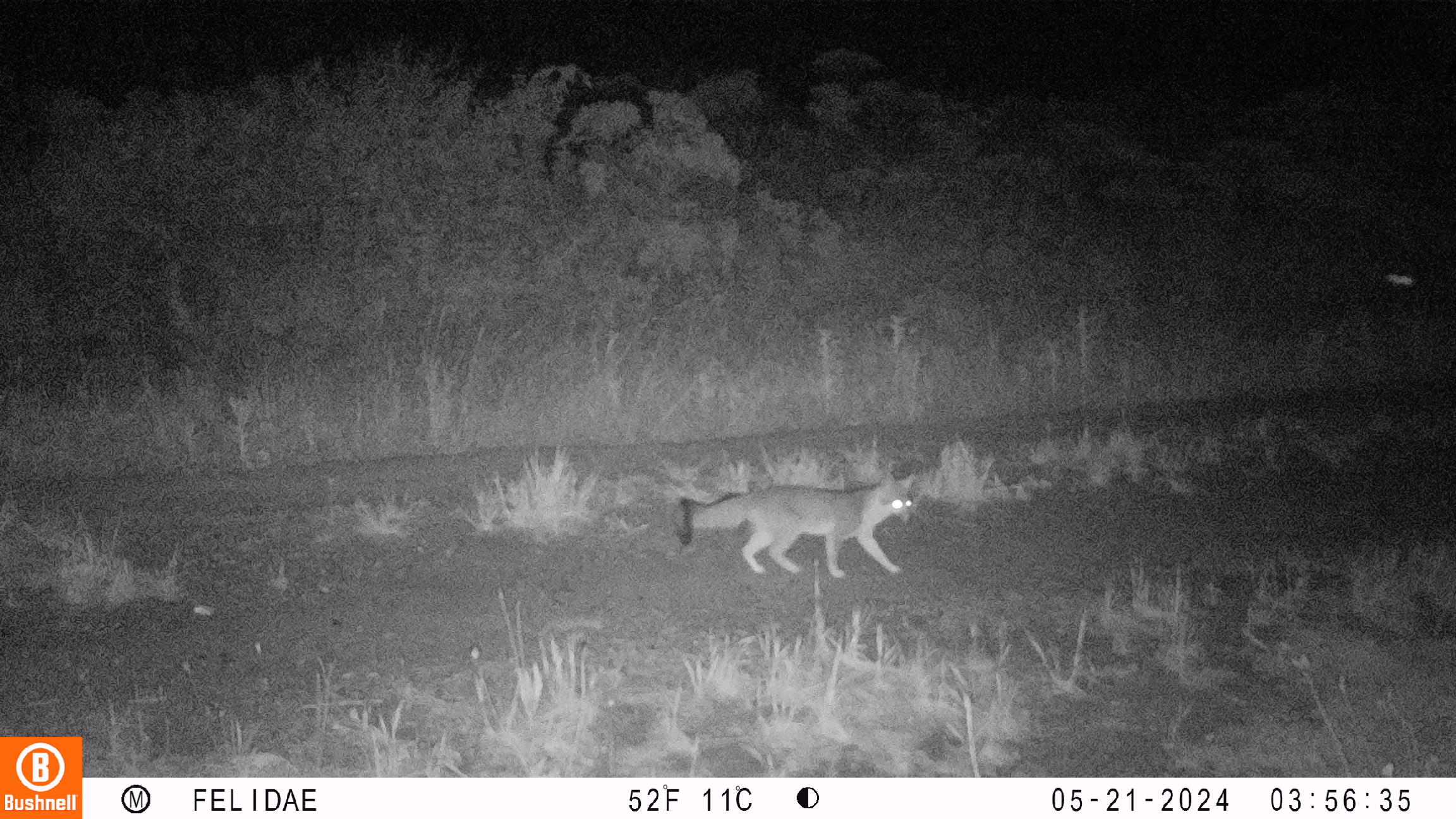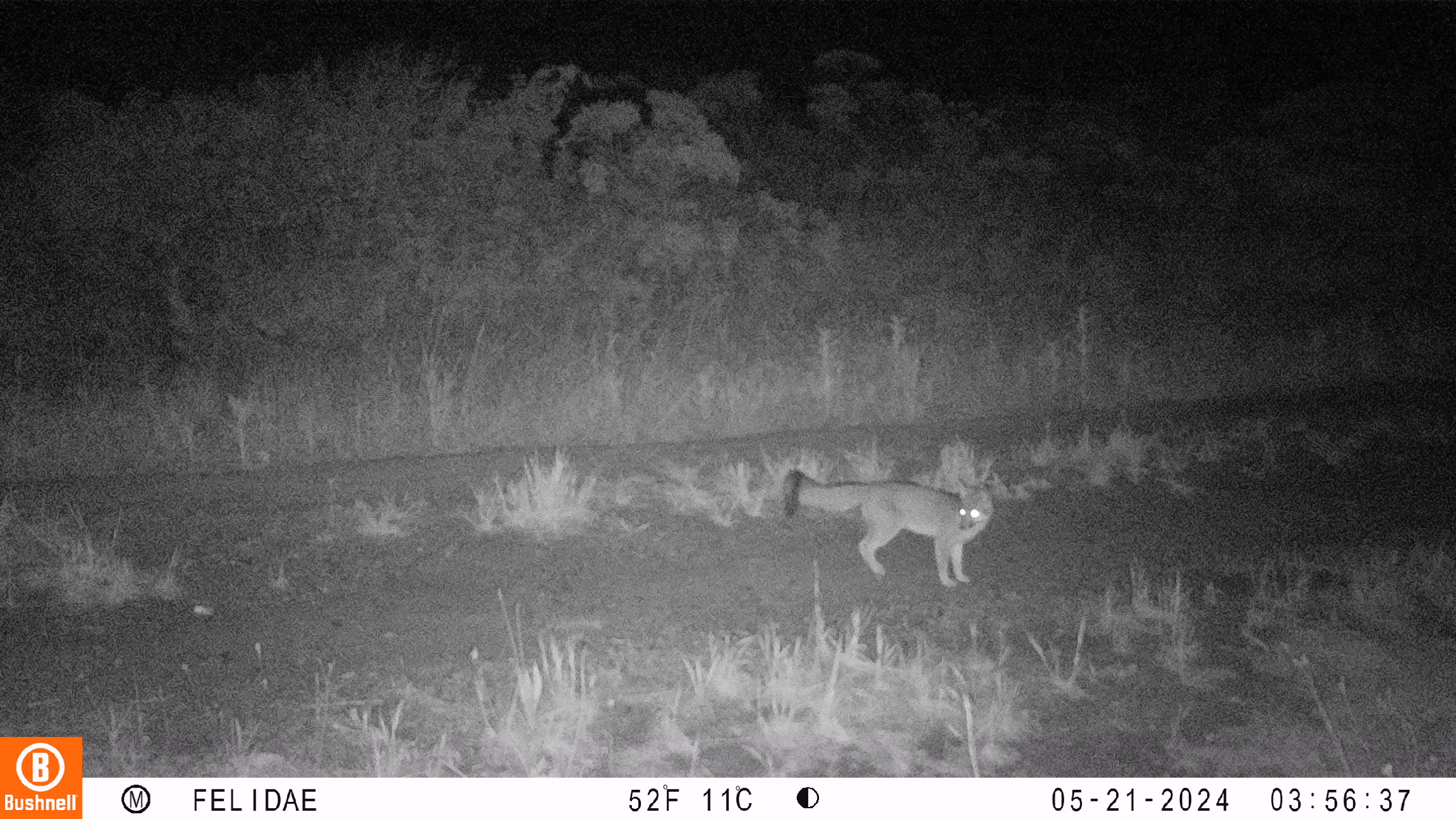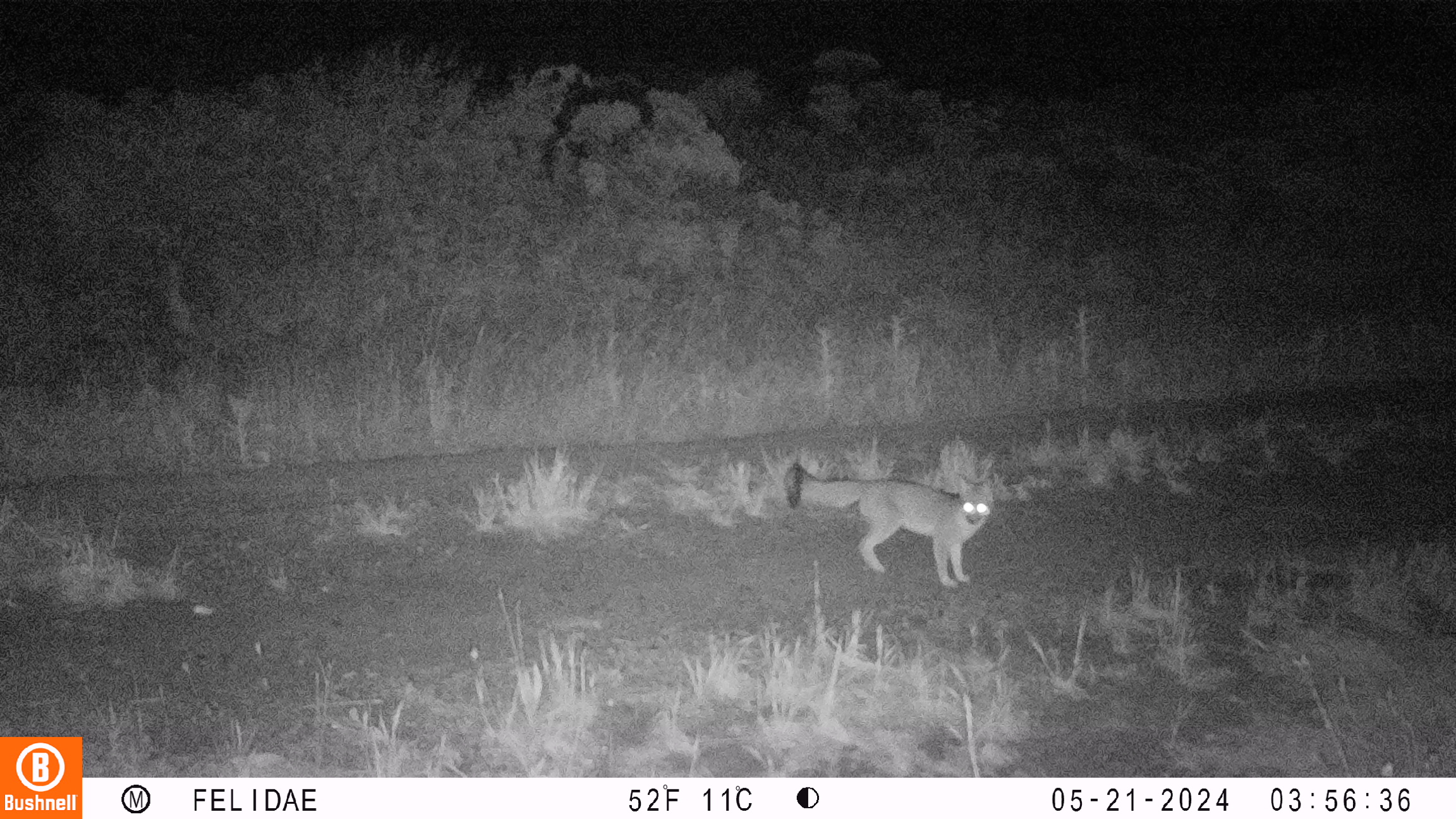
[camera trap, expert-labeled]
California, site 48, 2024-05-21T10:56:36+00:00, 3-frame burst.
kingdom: Animalia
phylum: Chordata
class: Mammalia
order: Carnivora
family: Canidae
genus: Urocyon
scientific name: Urocyon cinereoargenteus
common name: gray fox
Gray fox (Urocyon cinereoargenteus).